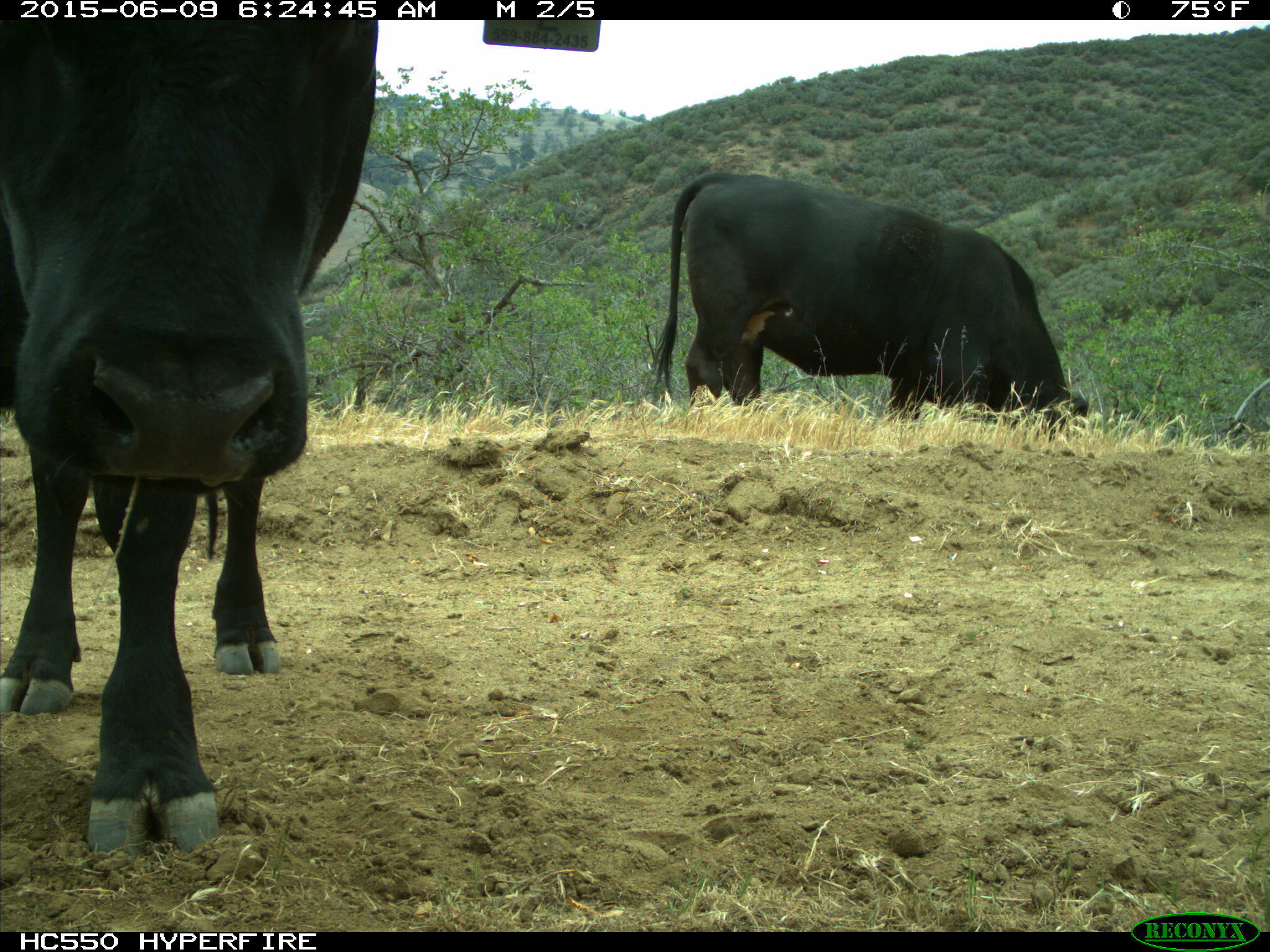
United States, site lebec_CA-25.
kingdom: Animalia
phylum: Chordata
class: Mammalia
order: Artiodactyla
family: Bovidae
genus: Bos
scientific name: Bos taurus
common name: domestic cow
Bos taurus (domestic cow).